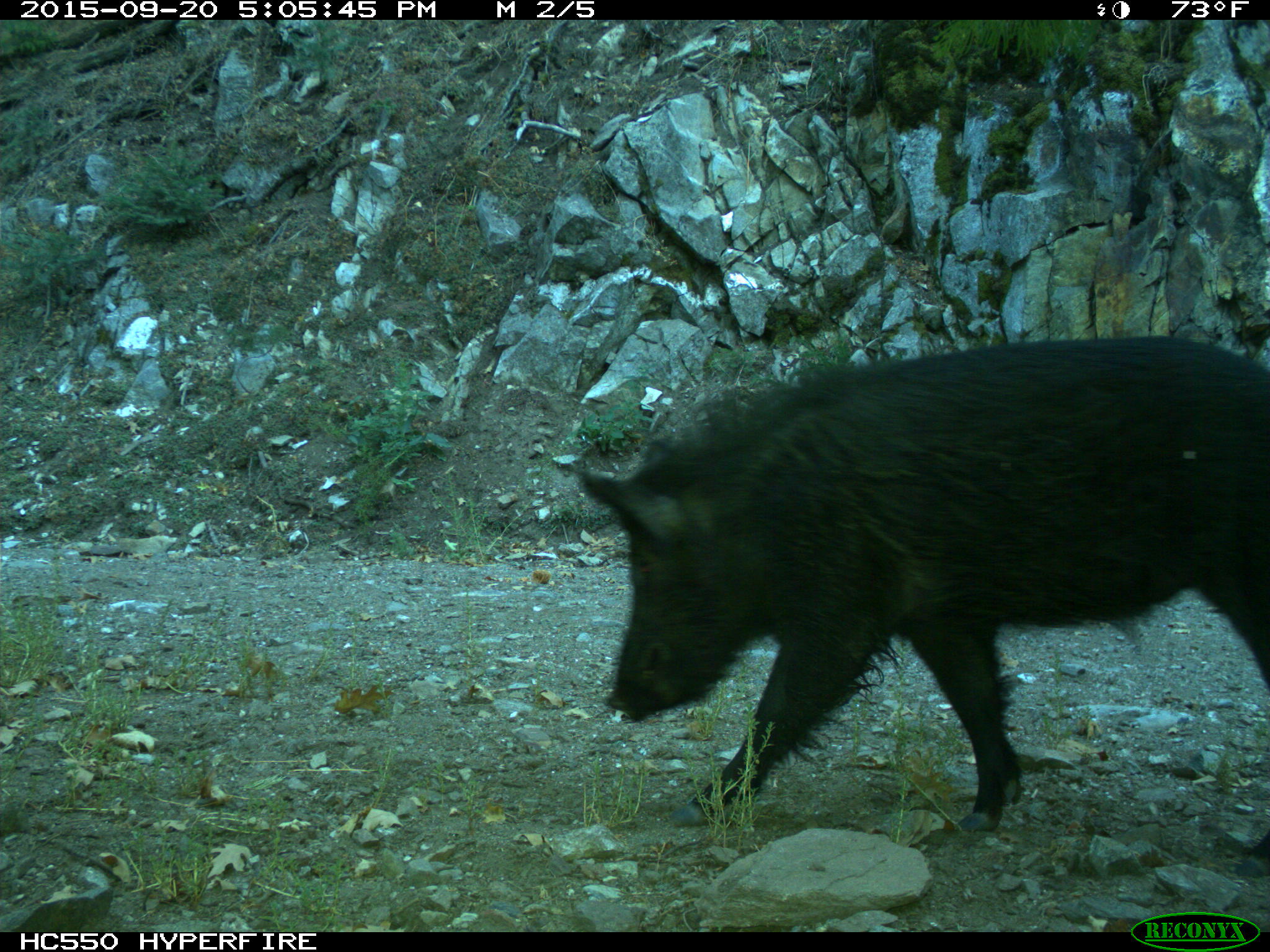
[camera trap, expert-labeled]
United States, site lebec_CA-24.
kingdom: Animalia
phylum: Chordata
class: Mammalia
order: Artiodactyla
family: Suidae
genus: Sus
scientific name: Sus scrofa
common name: wild boar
Sus scrofa (wild boar).